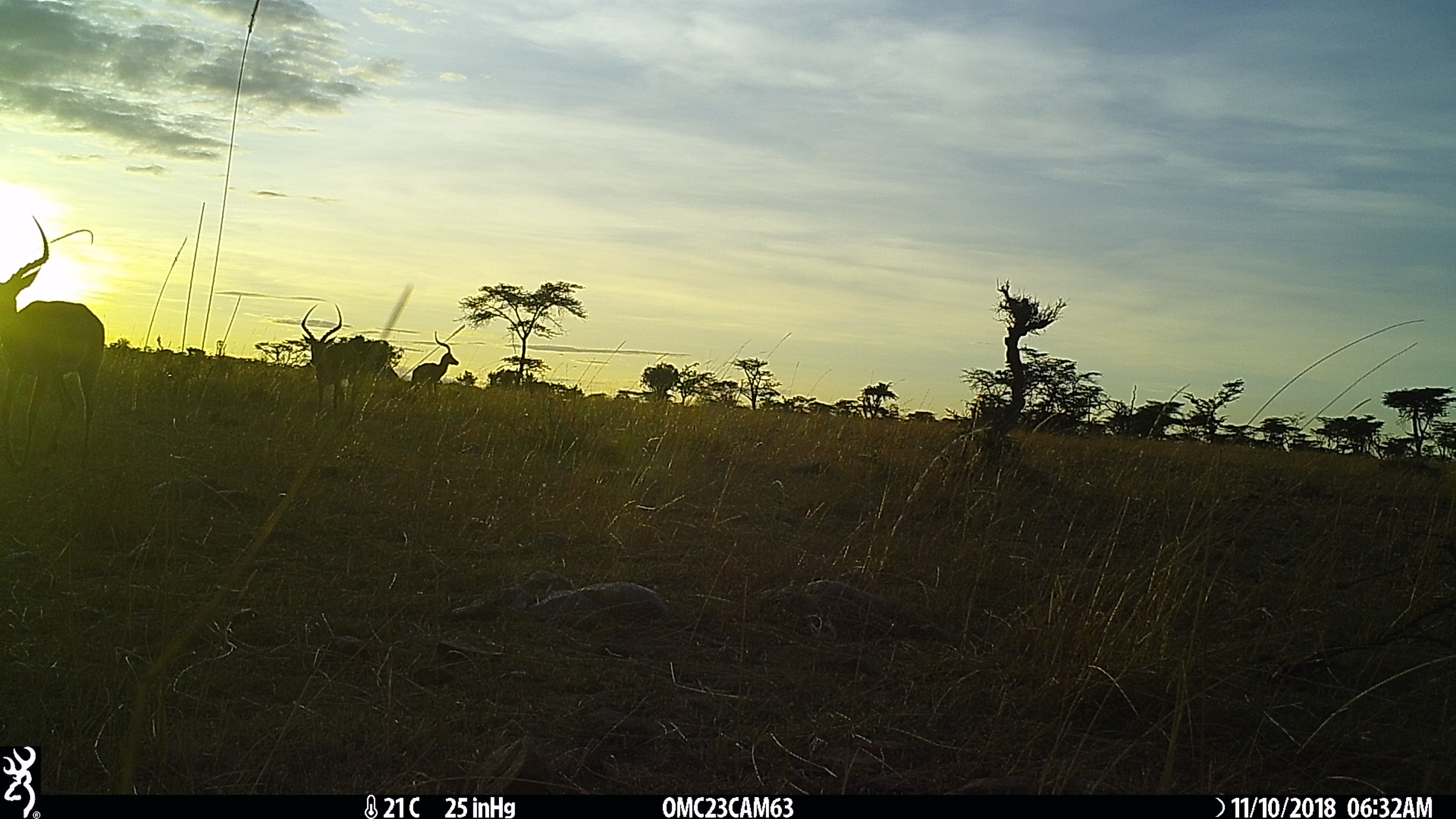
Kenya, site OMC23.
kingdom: Animalia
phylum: Chordata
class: Mammalia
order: Artiodactyla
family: Bovidae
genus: Aepyceros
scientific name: Aepyceros melampus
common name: impala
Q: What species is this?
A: Impala (Aepyceros melampus).